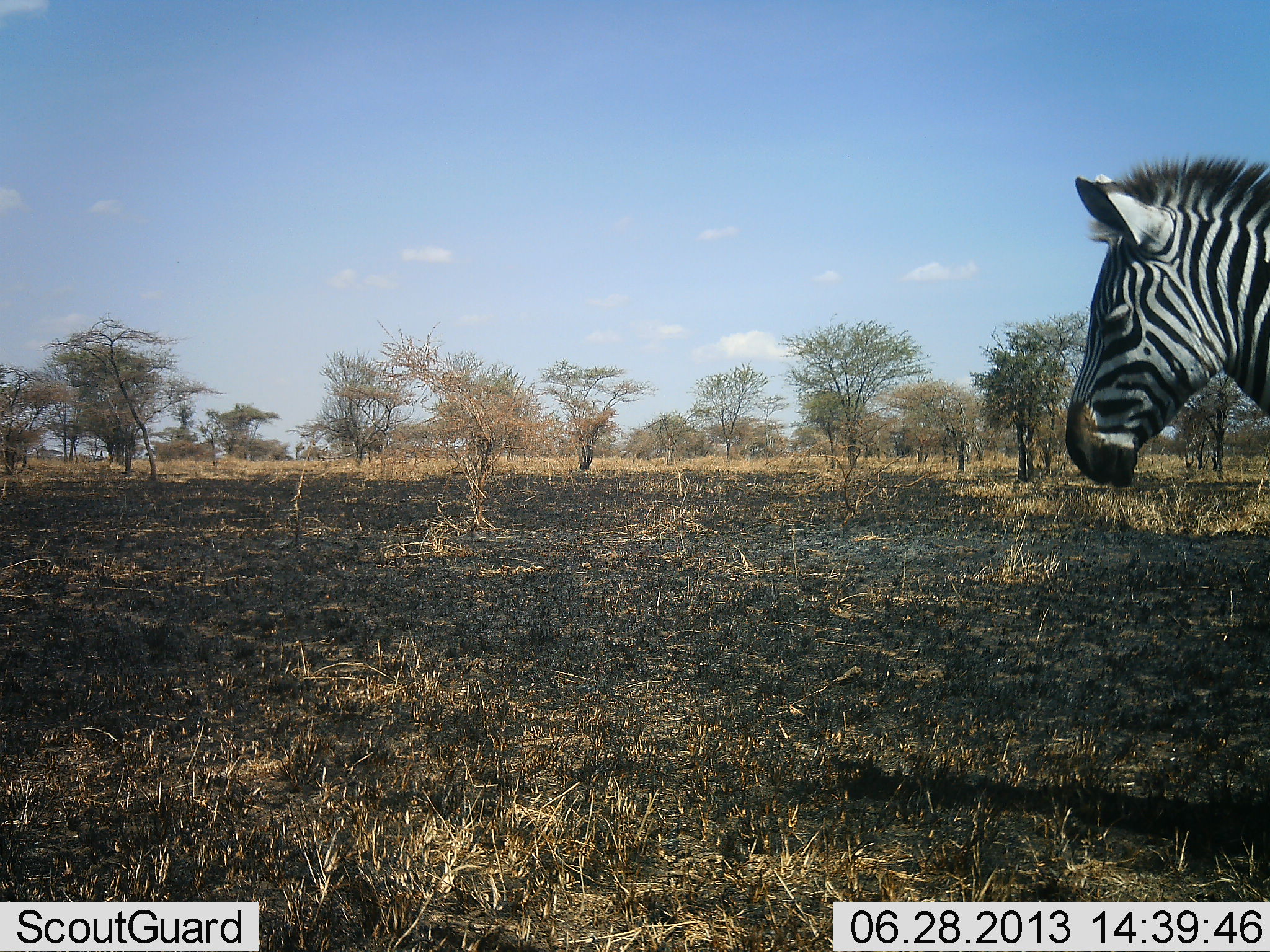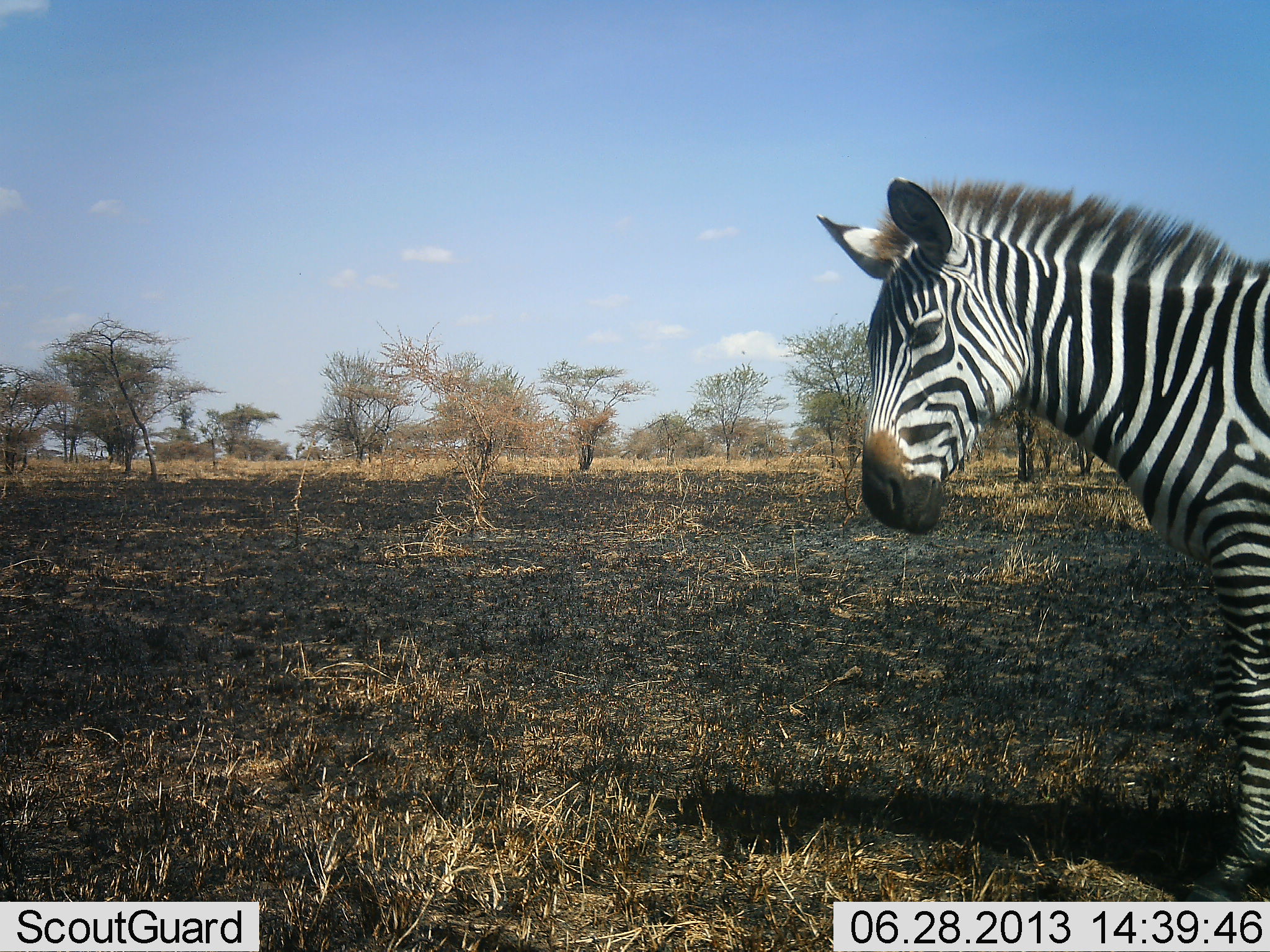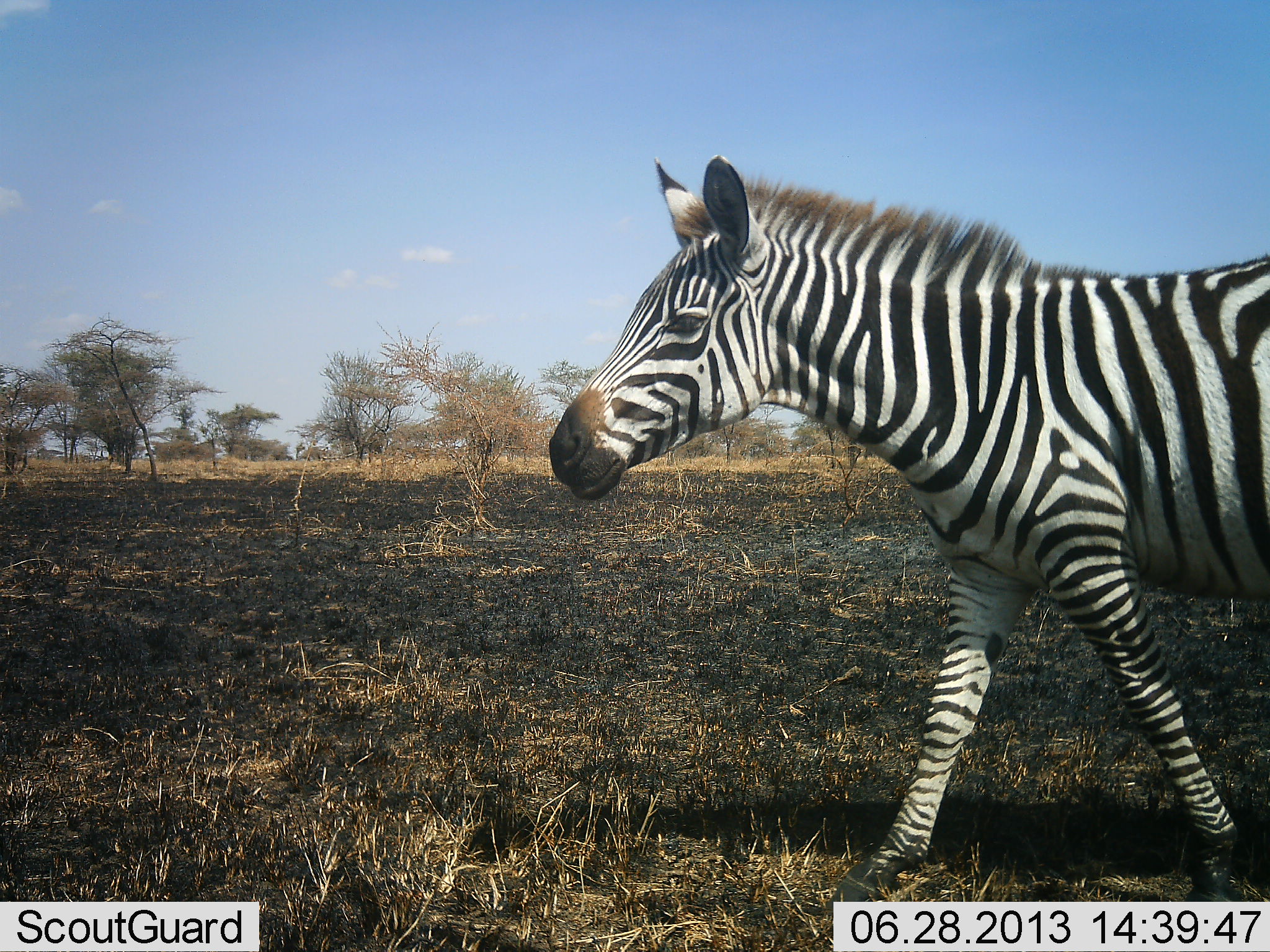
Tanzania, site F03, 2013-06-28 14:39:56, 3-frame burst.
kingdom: Animalia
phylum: Chordata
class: Mammalia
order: Perissodactyla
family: Equidae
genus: Equus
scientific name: Equus quagga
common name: plains zebra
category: zebra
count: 1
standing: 10%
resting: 0%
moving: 90%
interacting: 0%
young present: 0%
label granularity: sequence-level